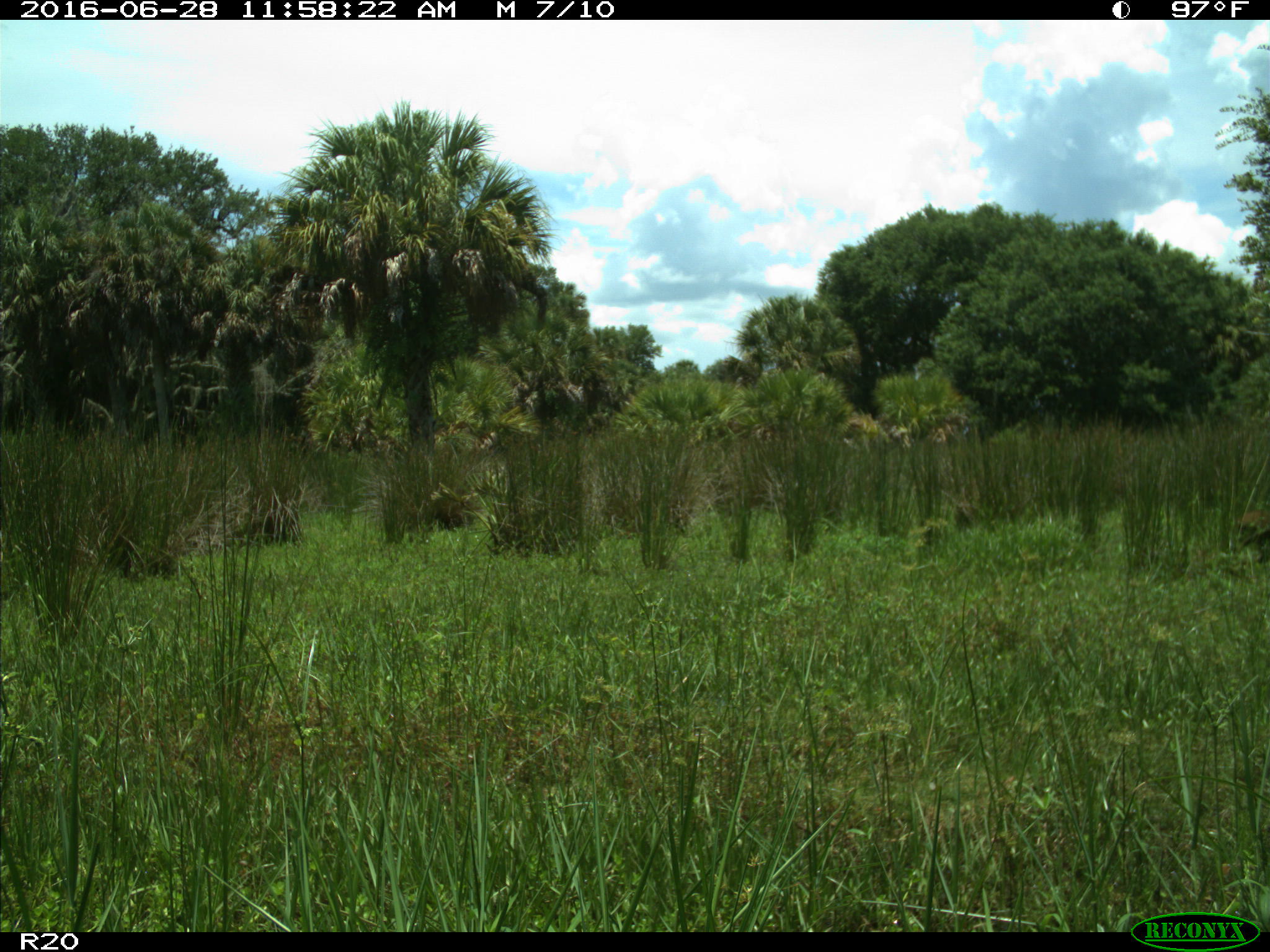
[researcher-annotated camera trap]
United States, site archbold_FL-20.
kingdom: Animalia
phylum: Chordata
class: Mammalia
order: Carnivora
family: Felidae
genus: Lynx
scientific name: Lynx rufus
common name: bobcat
Lynx rufus (bobcat).